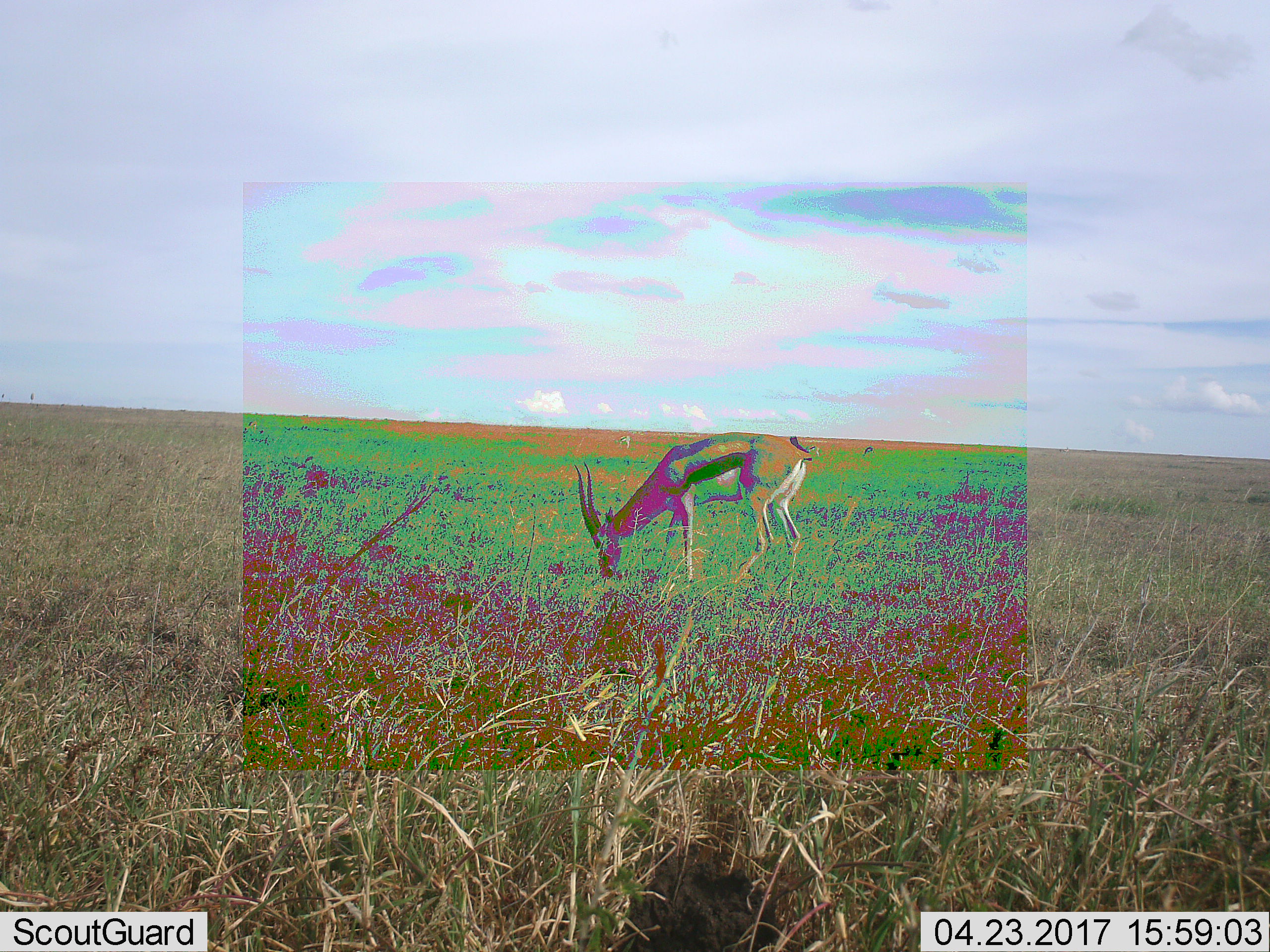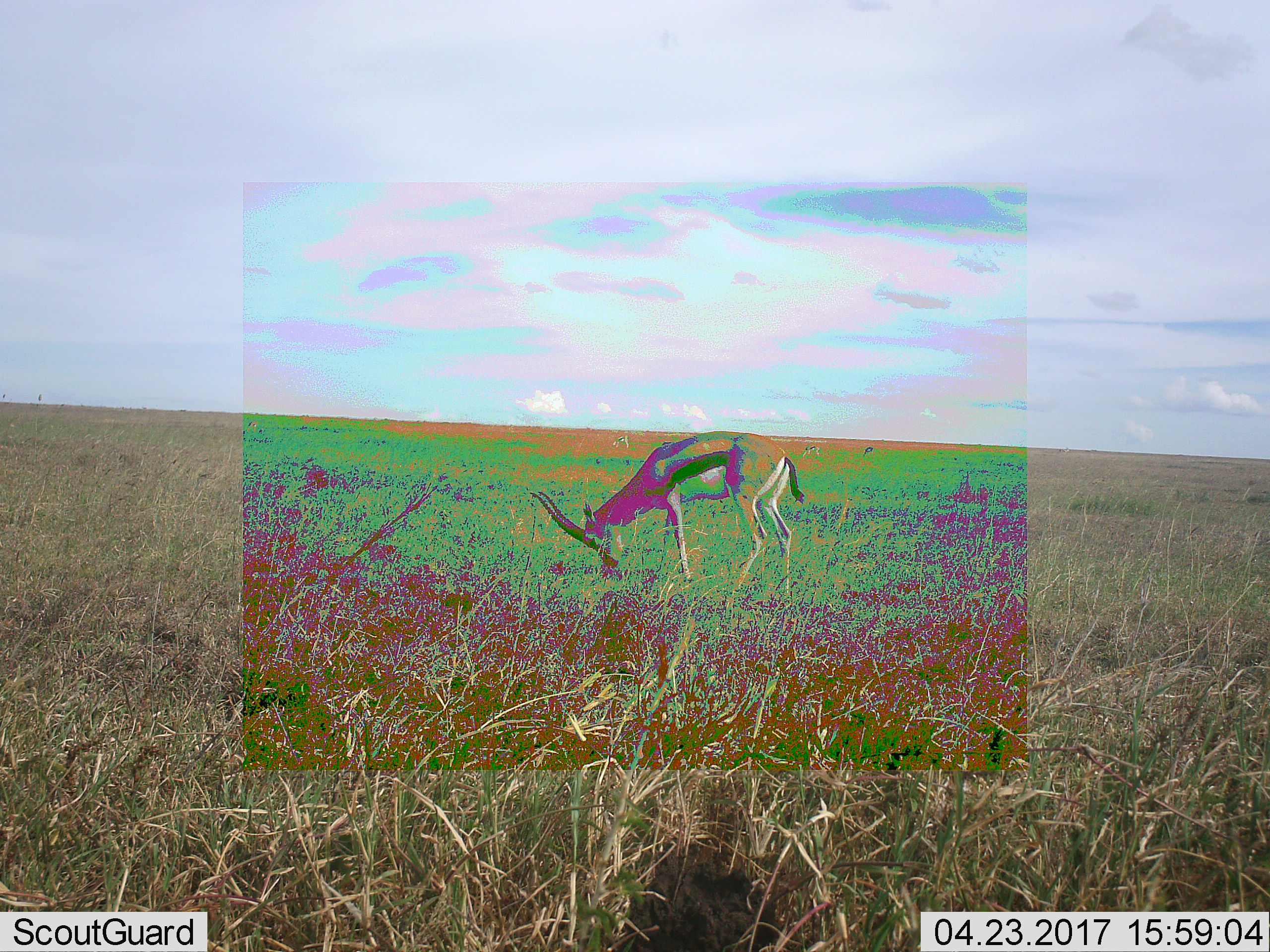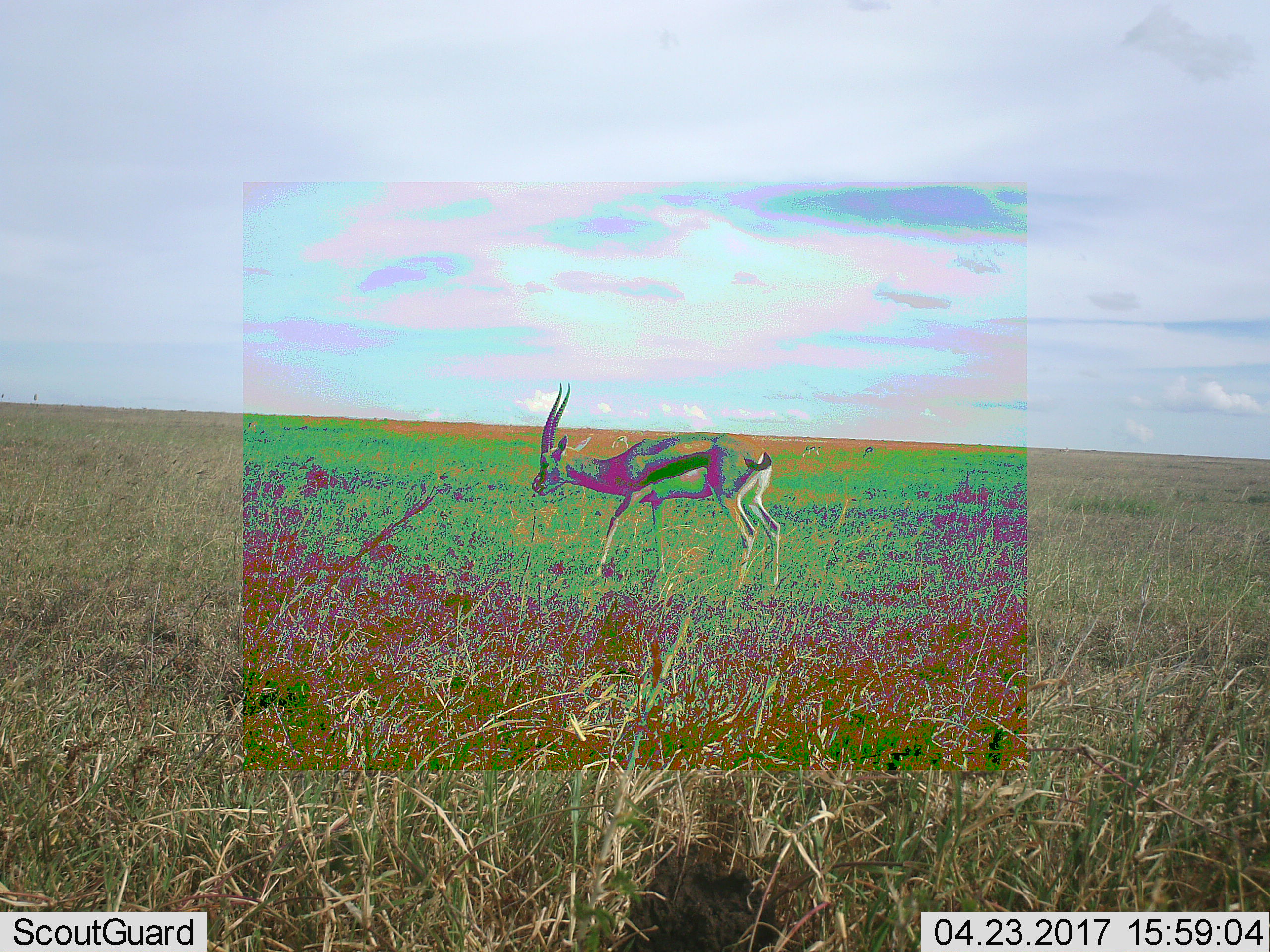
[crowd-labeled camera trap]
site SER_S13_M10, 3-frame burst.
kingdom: Animalia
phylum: Chordata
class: Mammalia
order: Artiodactyla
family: Bovidae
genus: Eudorcas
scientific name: Eudorcas thomsonii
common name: thomson's gazelle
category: gazellethomsons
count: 4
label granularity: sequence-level